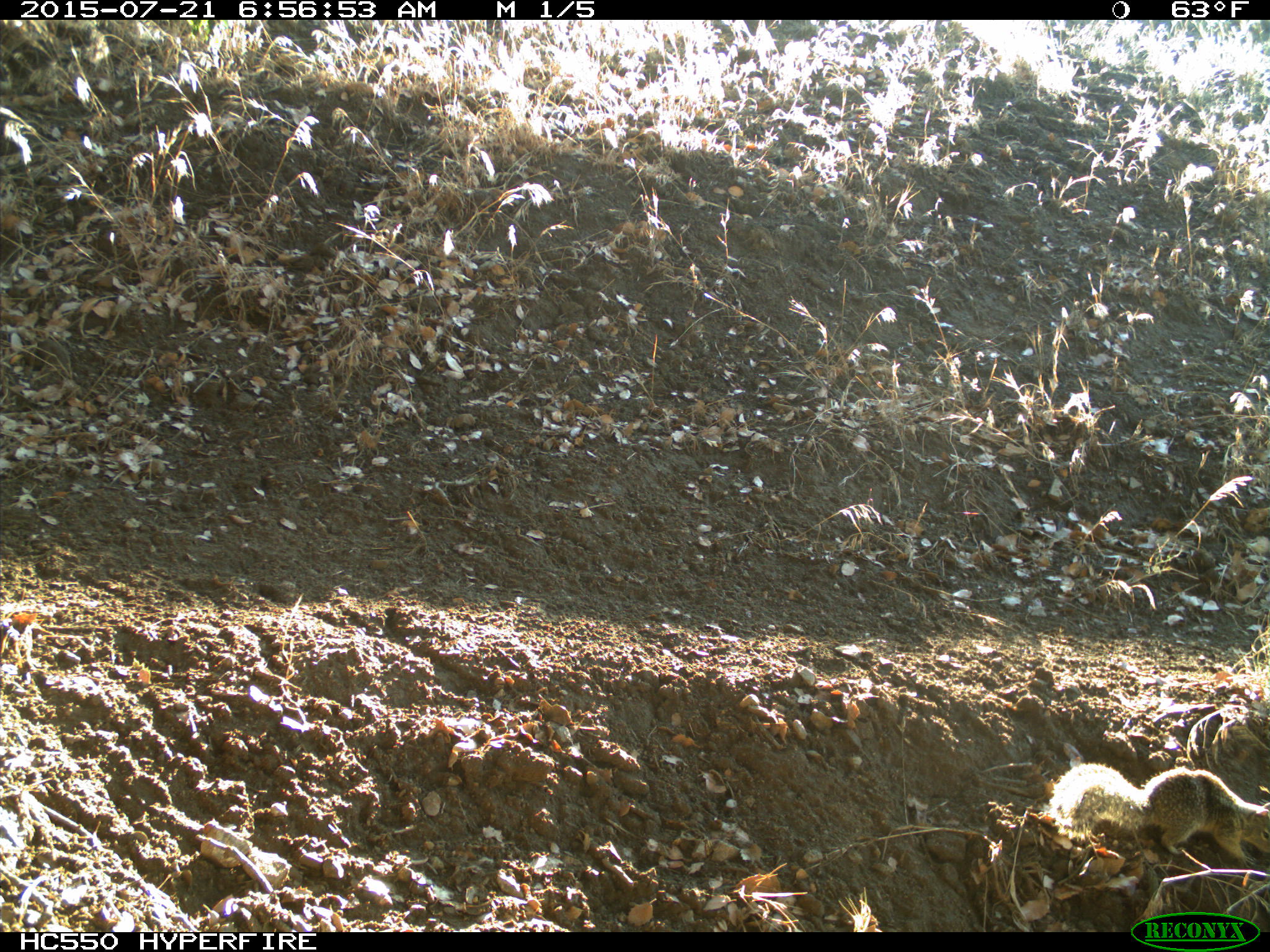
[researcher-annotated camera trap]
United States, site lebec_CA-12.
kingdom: Animalia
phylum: Chordata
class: Mammalia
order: Rodentia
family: Sciuridae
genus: Otospermophilus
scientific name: Otospermophilus beecheyi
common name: california ground squirrel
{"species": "Otospermophilus beecheyi (california ground squirrel)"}